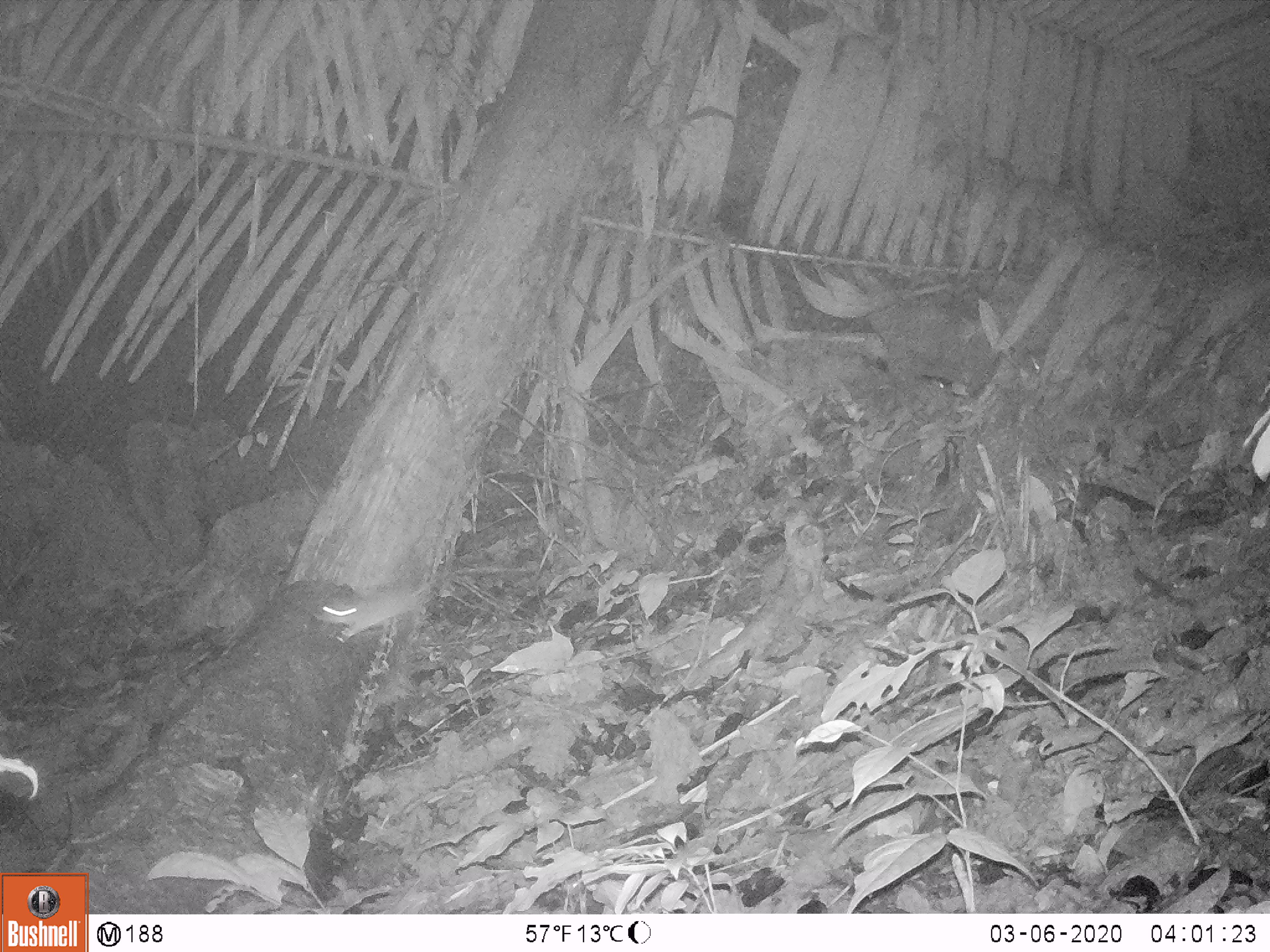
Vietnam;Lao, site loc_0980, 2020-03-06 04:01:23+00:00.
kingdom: Animalia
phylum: Chordata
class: Mammalia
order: Rodentia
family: Muridae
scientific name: Muridae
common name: old-world mice and rats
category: unidentified murid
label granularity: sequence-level